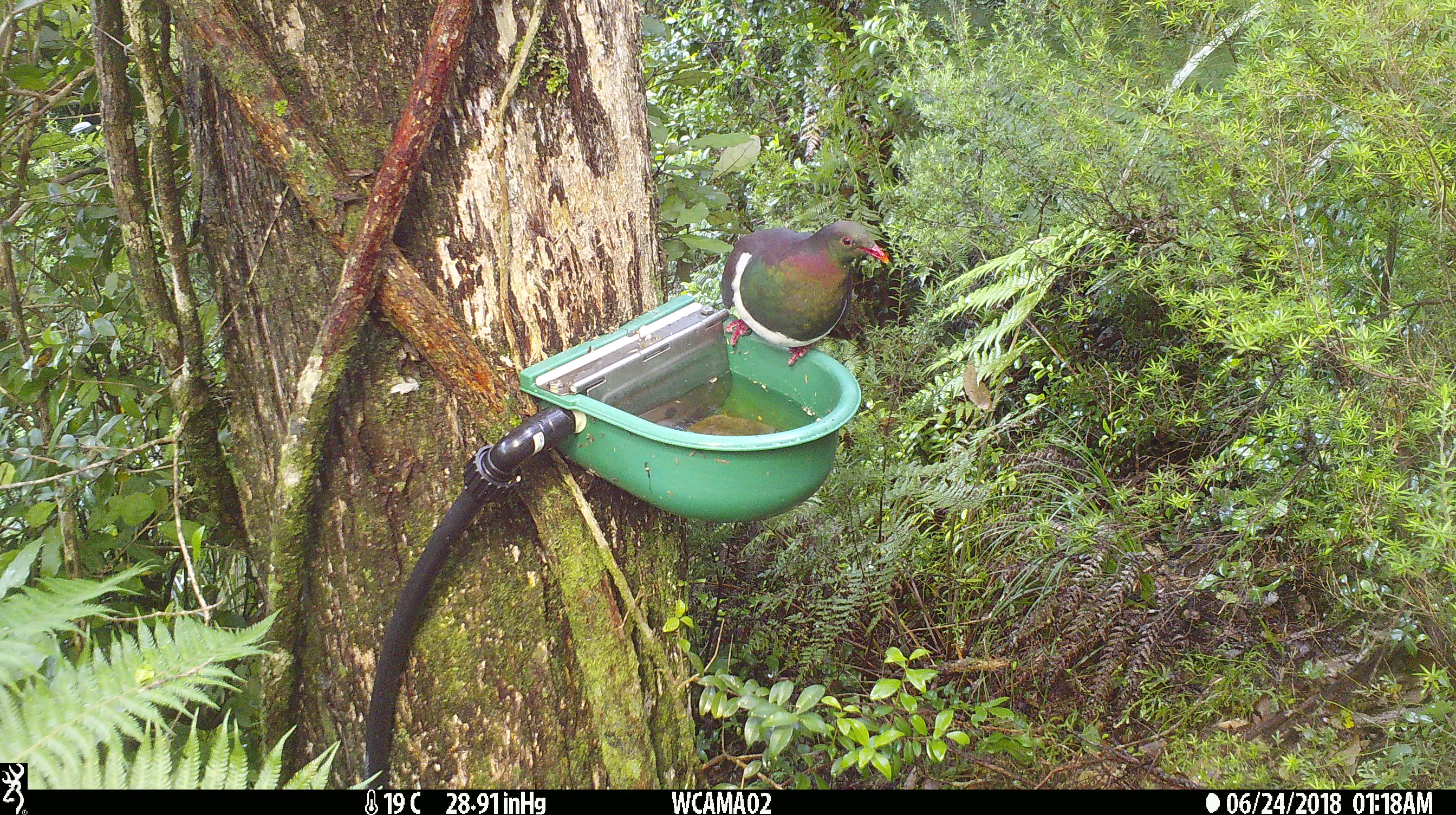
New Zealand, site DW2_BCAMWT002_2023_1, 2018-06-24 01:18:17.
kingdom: Animalia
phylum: Chordata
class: Aves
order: Columbiformes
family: Columbidae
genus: Hemiphaga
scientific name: Hemiphaga novaeseelandiae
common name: new zealand pigeon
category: kereru